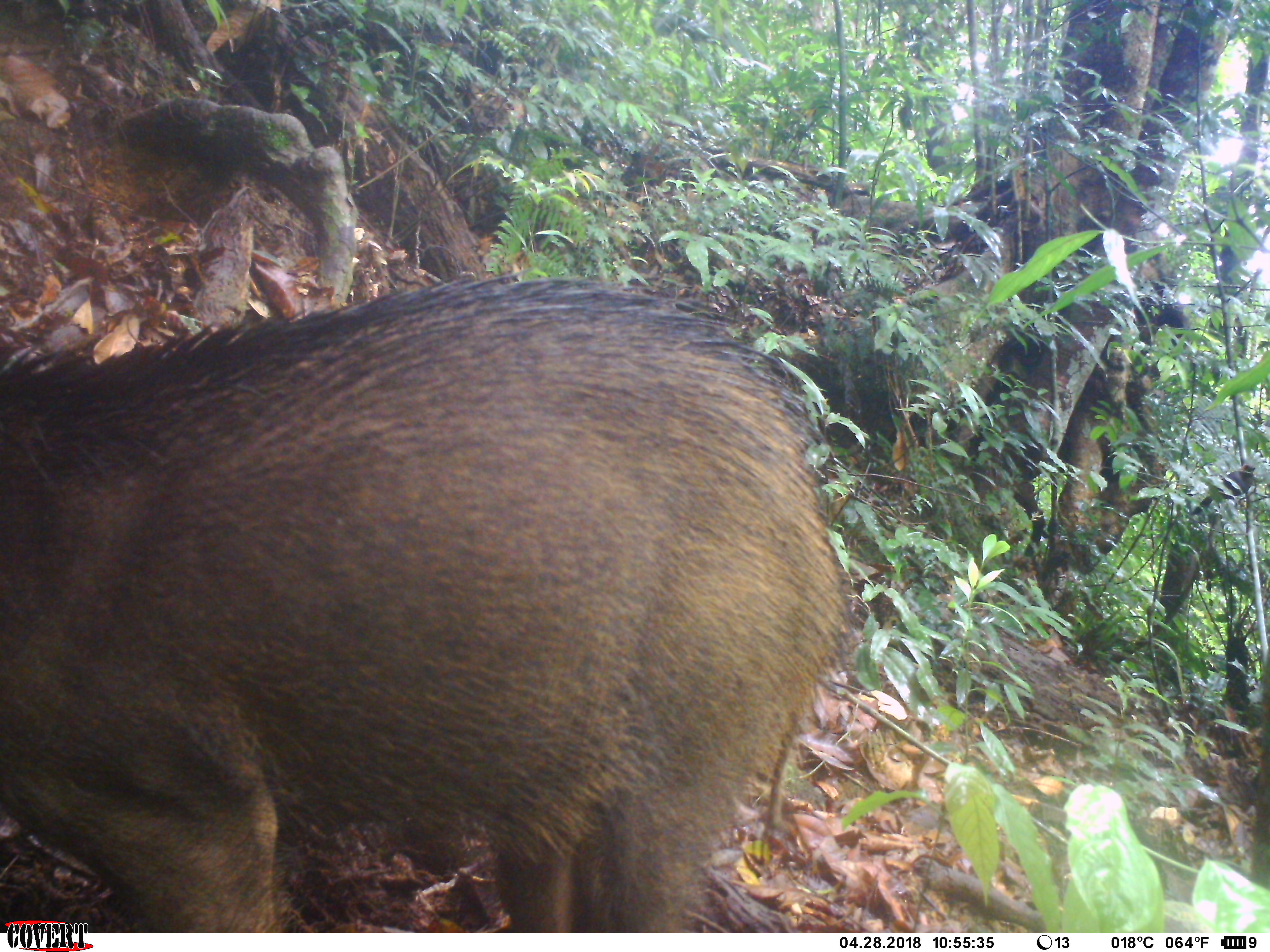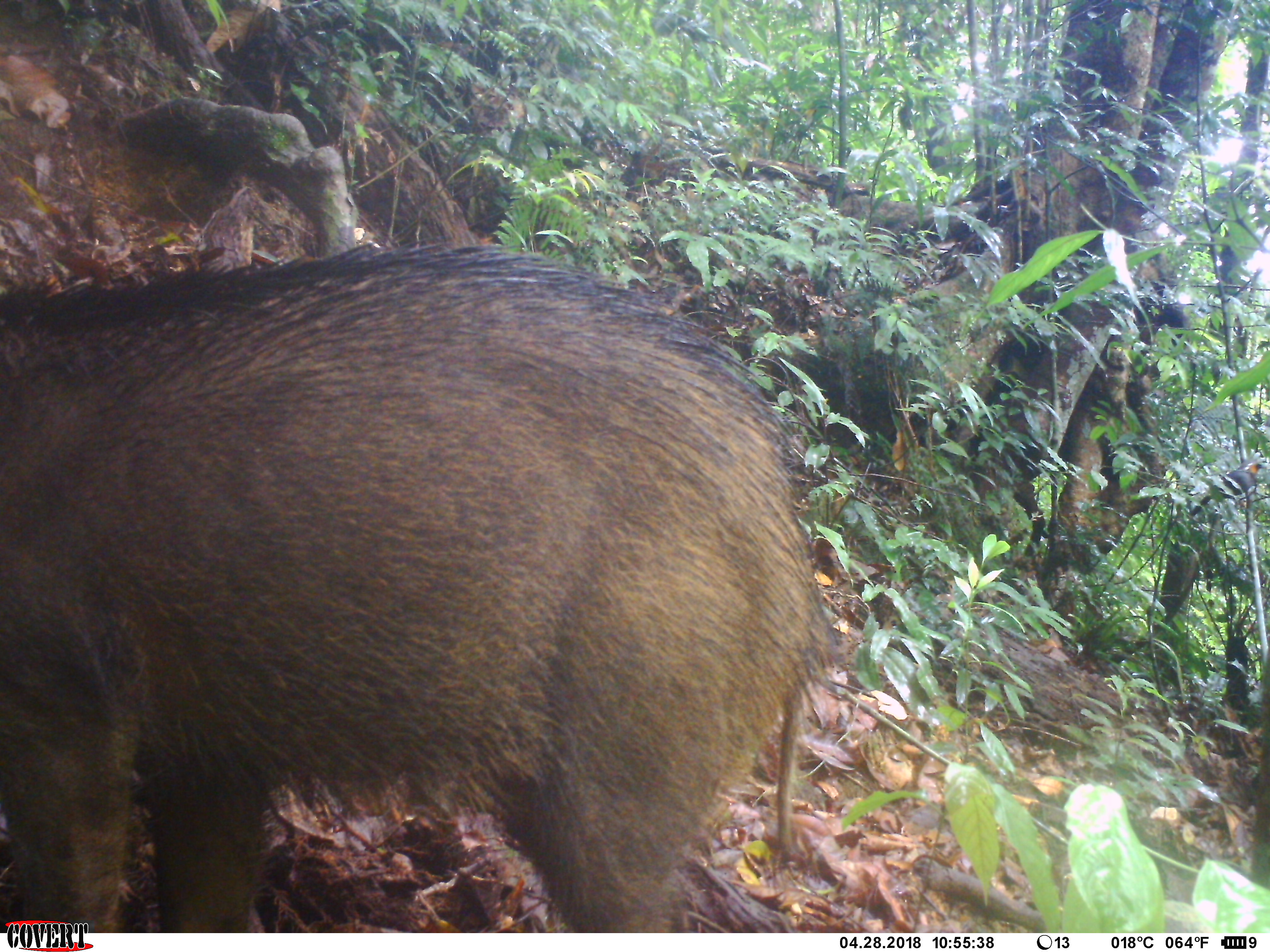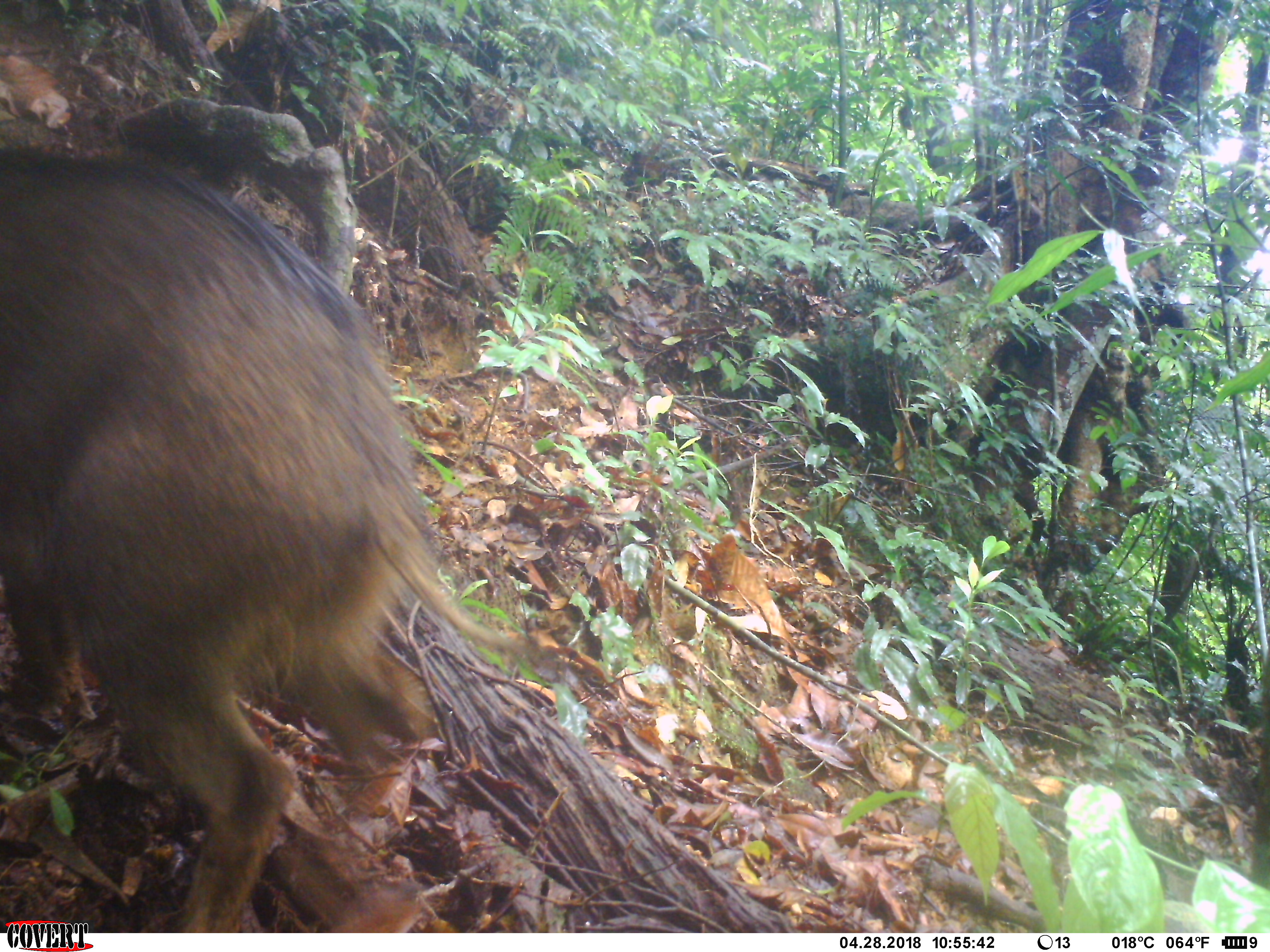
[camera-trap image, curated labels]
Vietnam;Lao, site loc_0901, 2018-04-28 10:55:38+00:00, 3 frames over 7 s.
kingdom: Animalia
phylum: Chordata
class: Mammalia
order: Artiodactyla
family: Suidae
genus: Sus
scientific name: Sus scrofa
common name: eurasian wild pig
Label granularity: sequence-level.